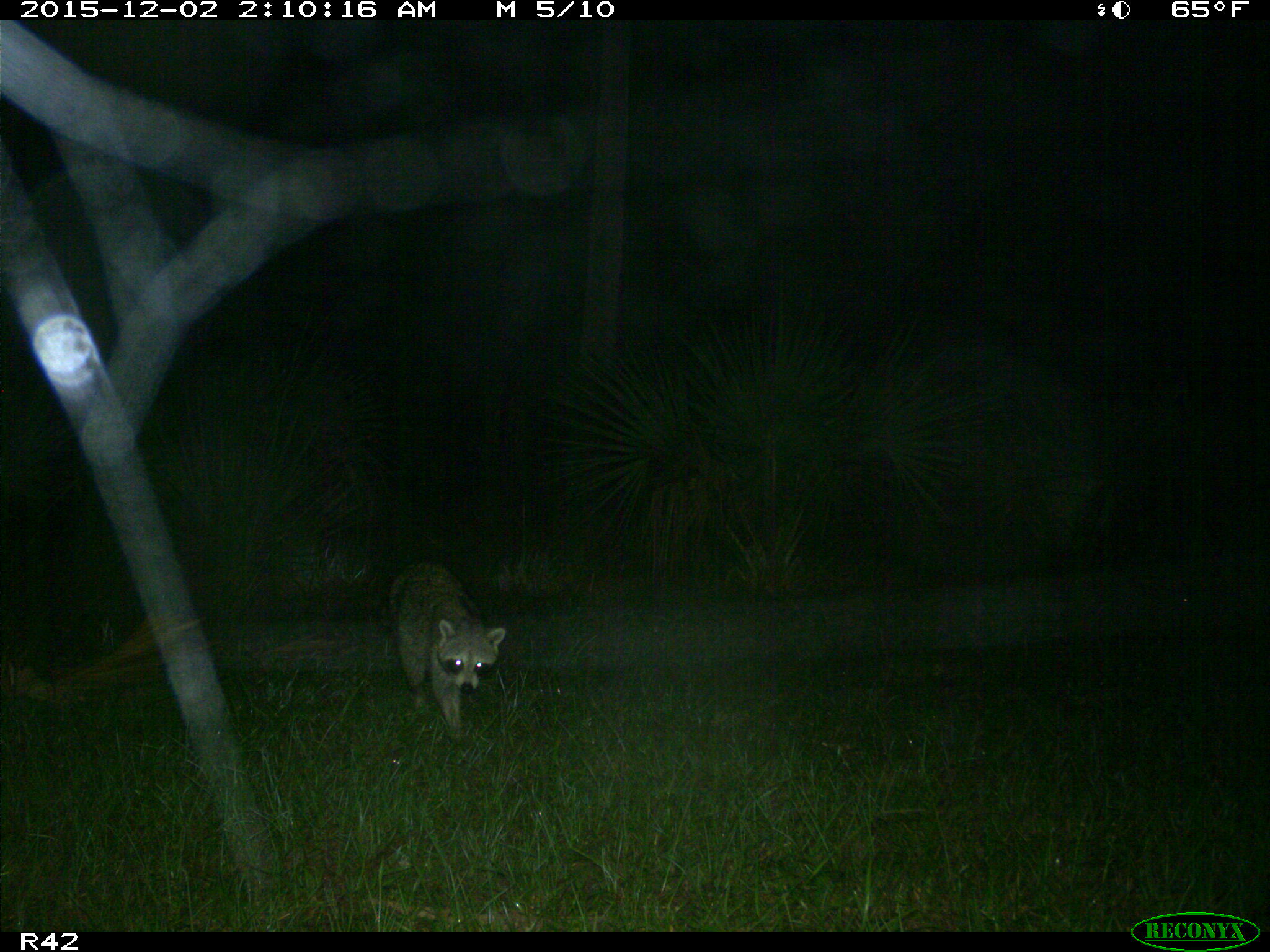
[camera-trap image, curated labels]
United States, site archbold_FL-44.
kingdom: Animalia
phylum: Chordata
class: Mammalia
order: Carnivora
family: Procyonidae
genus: Procyon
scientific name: Procyon lotor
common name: common raccoon